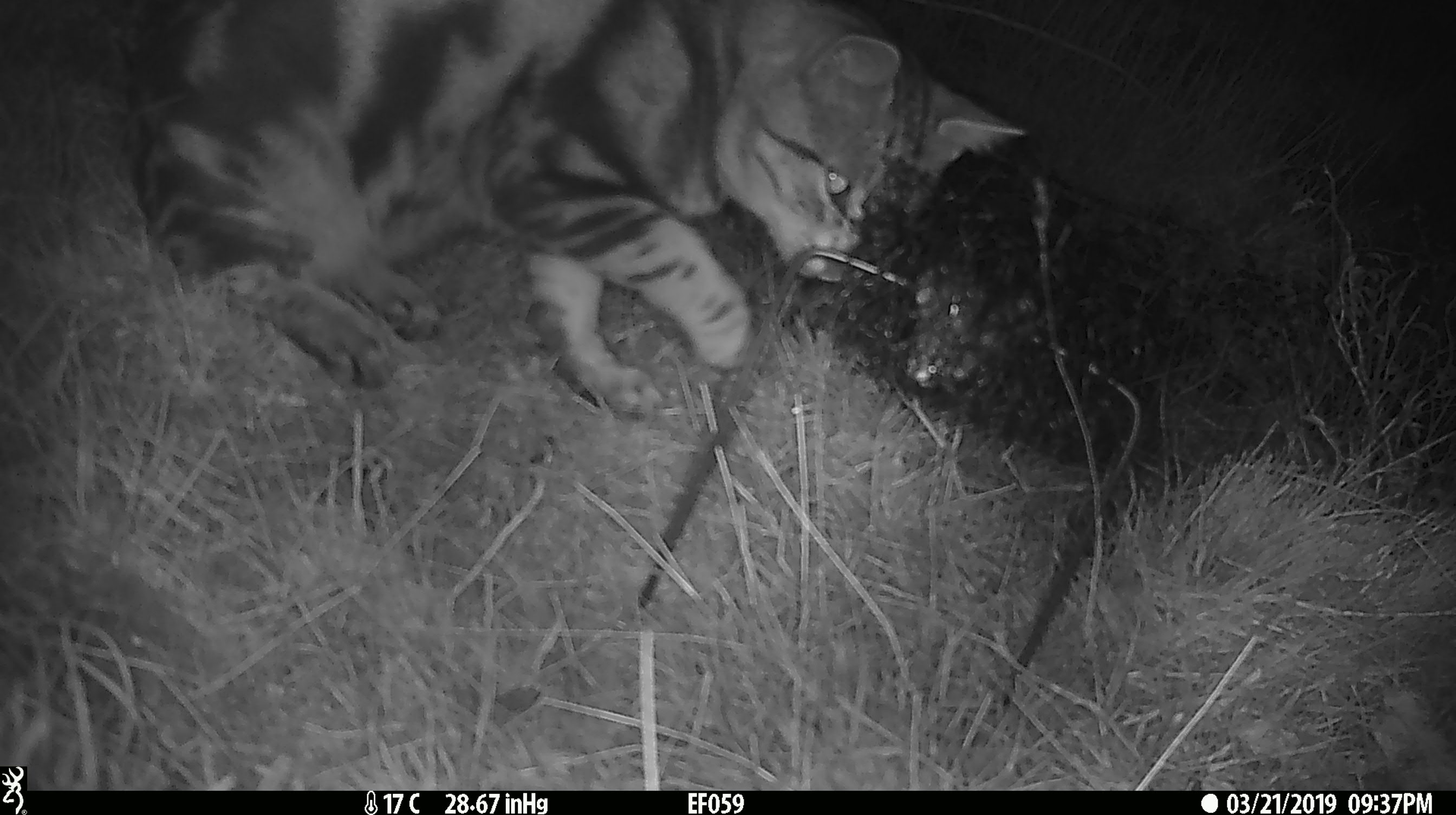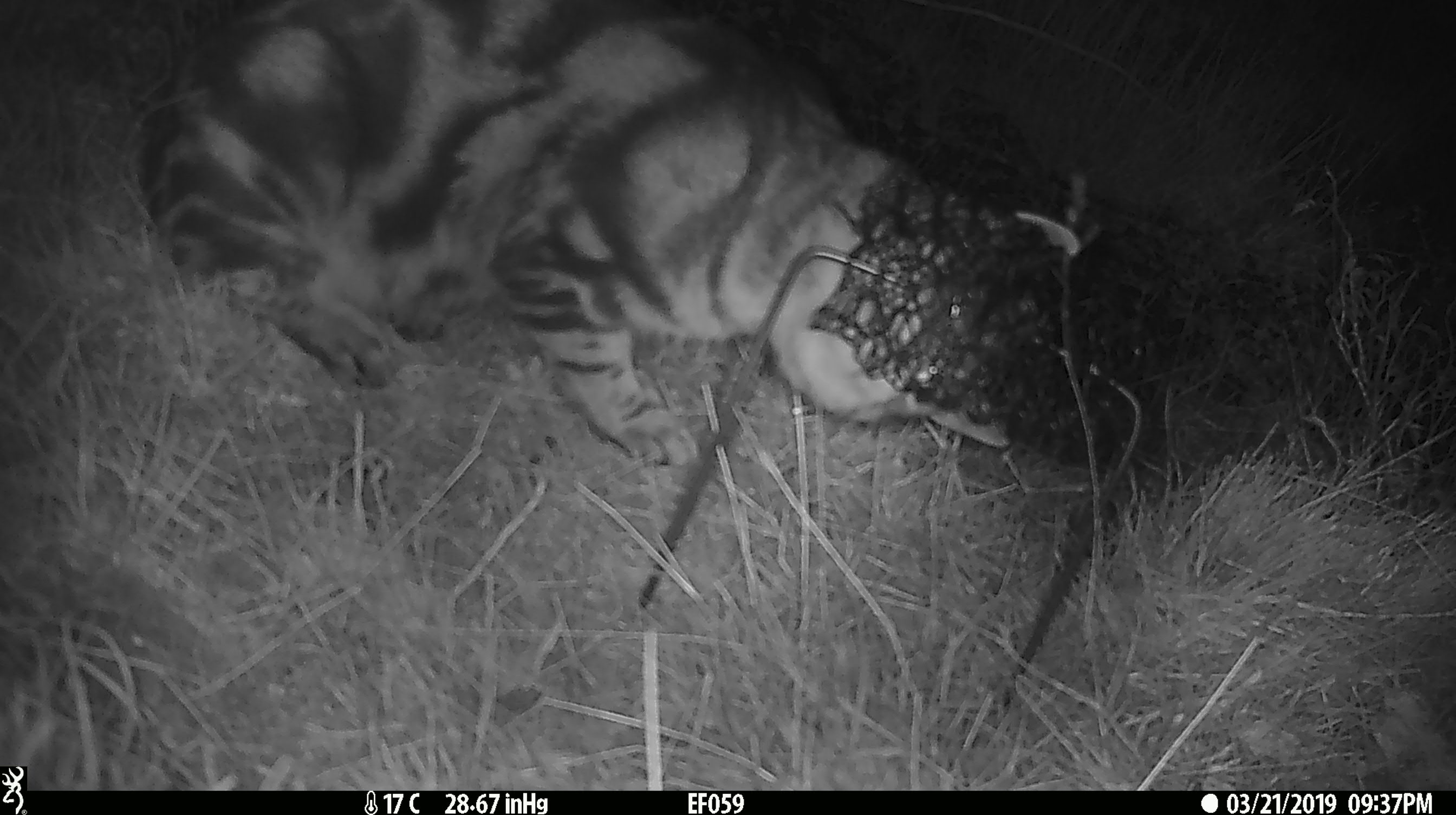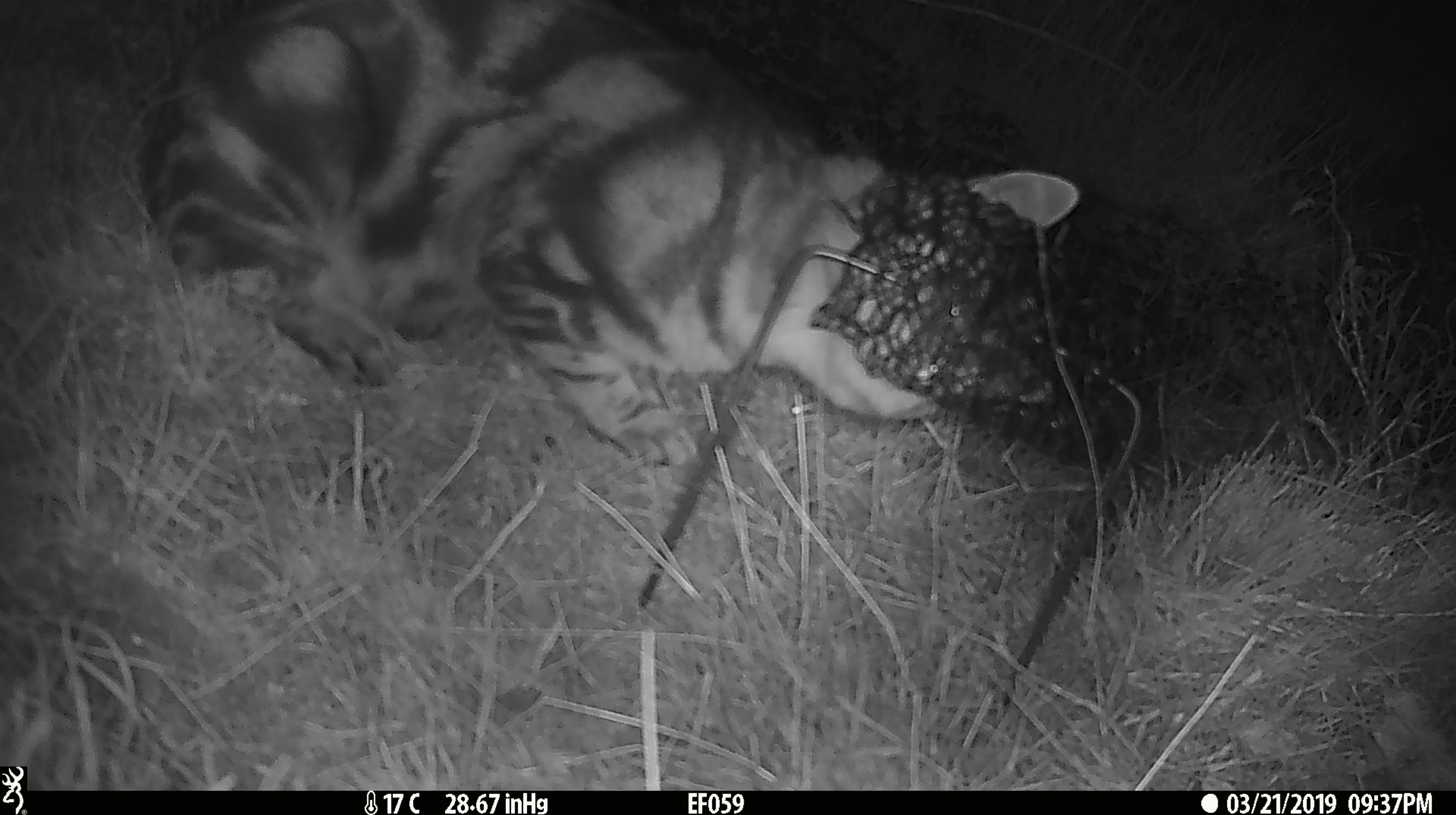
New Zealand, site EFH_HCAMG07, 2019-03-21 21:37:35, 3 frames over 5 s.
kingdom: Animalia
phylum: Chordata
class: Mammalia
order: Carnivora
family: Felidae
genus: Felis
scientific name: Felis catus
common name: domestic cat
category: cat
Cat (domestic cat) (Felis catus).